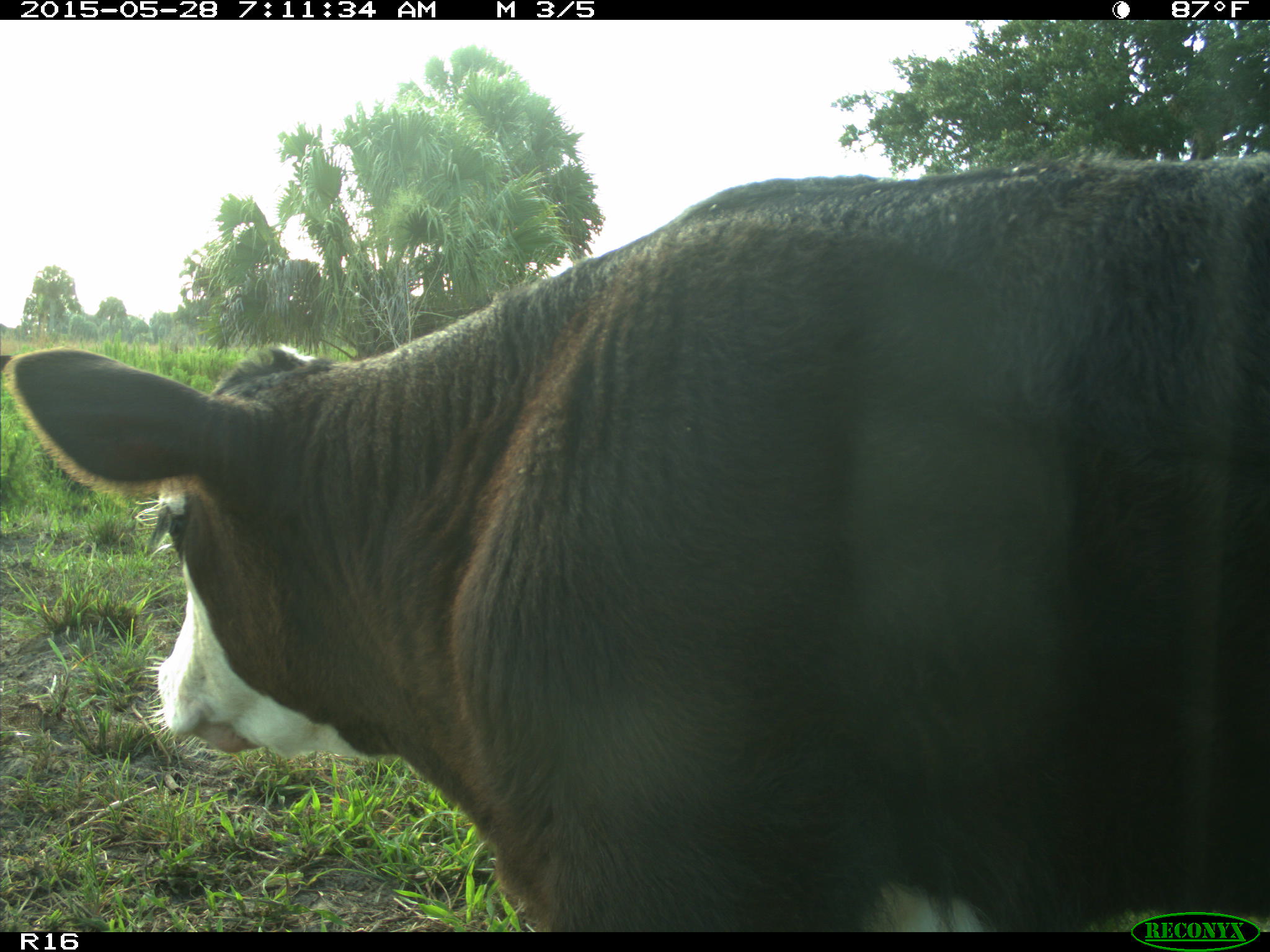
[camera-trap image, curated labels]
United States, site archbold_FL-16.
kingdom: Animalia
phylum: Chordata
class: Mammalia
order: Artiodactyla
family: Bovidae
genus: Bos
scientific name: Bos taurus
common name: domestic cow